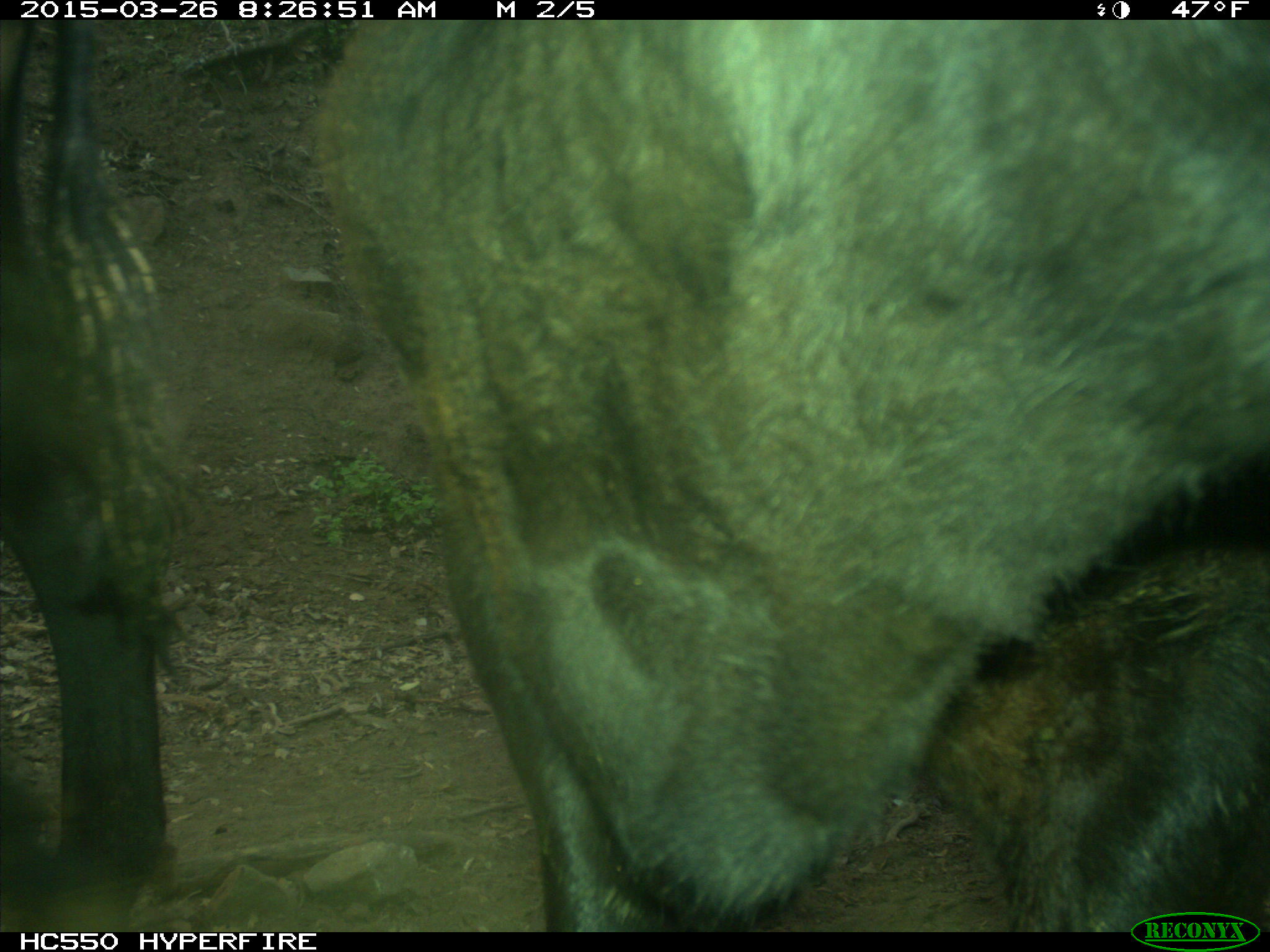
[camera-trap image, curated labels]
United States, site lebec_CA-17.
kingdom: Animalia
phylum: Chordata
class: Mammalia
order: Artiodactyla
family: Bovidae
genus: Bos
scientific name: Bos taurus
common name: domestic cow